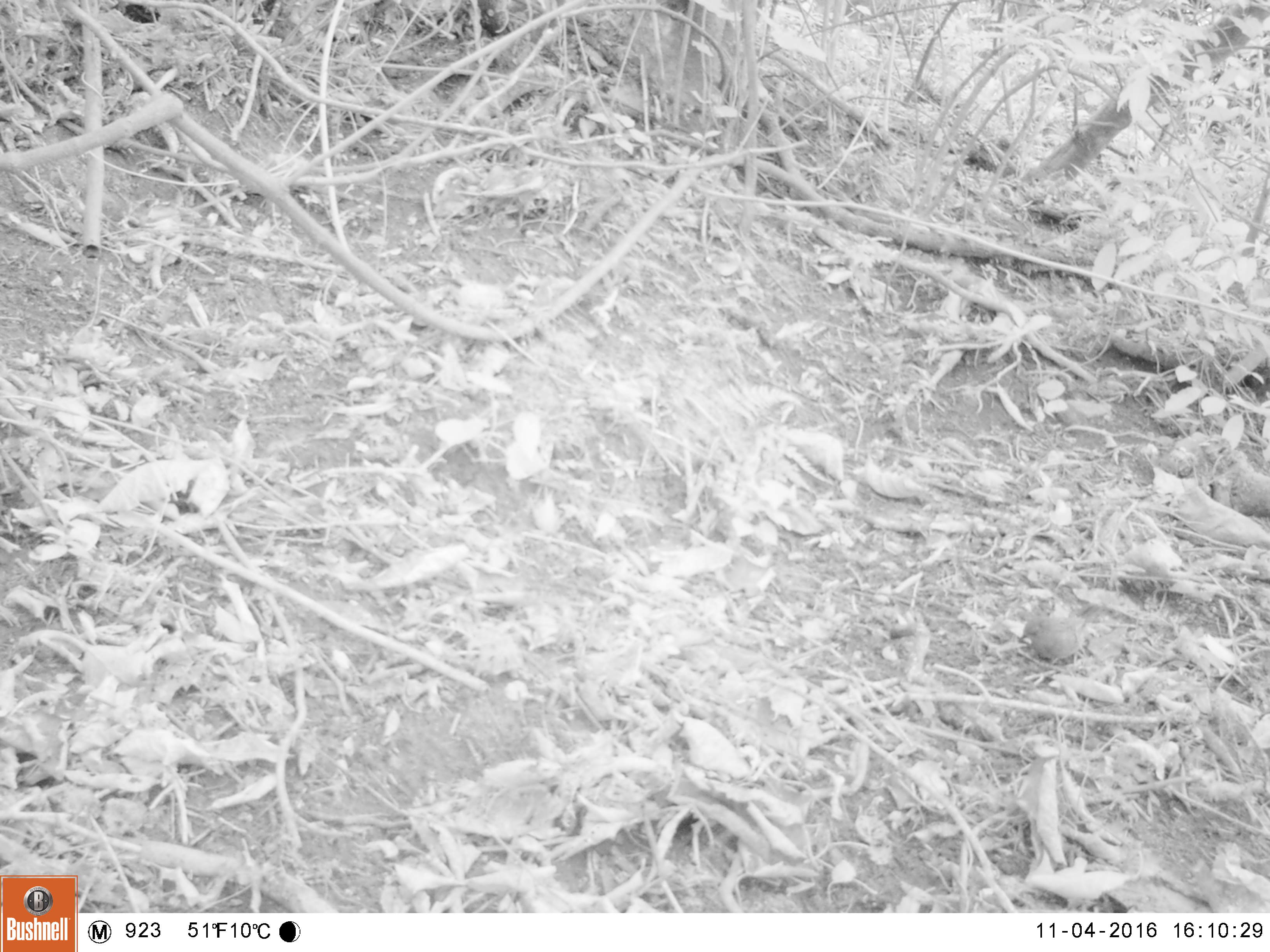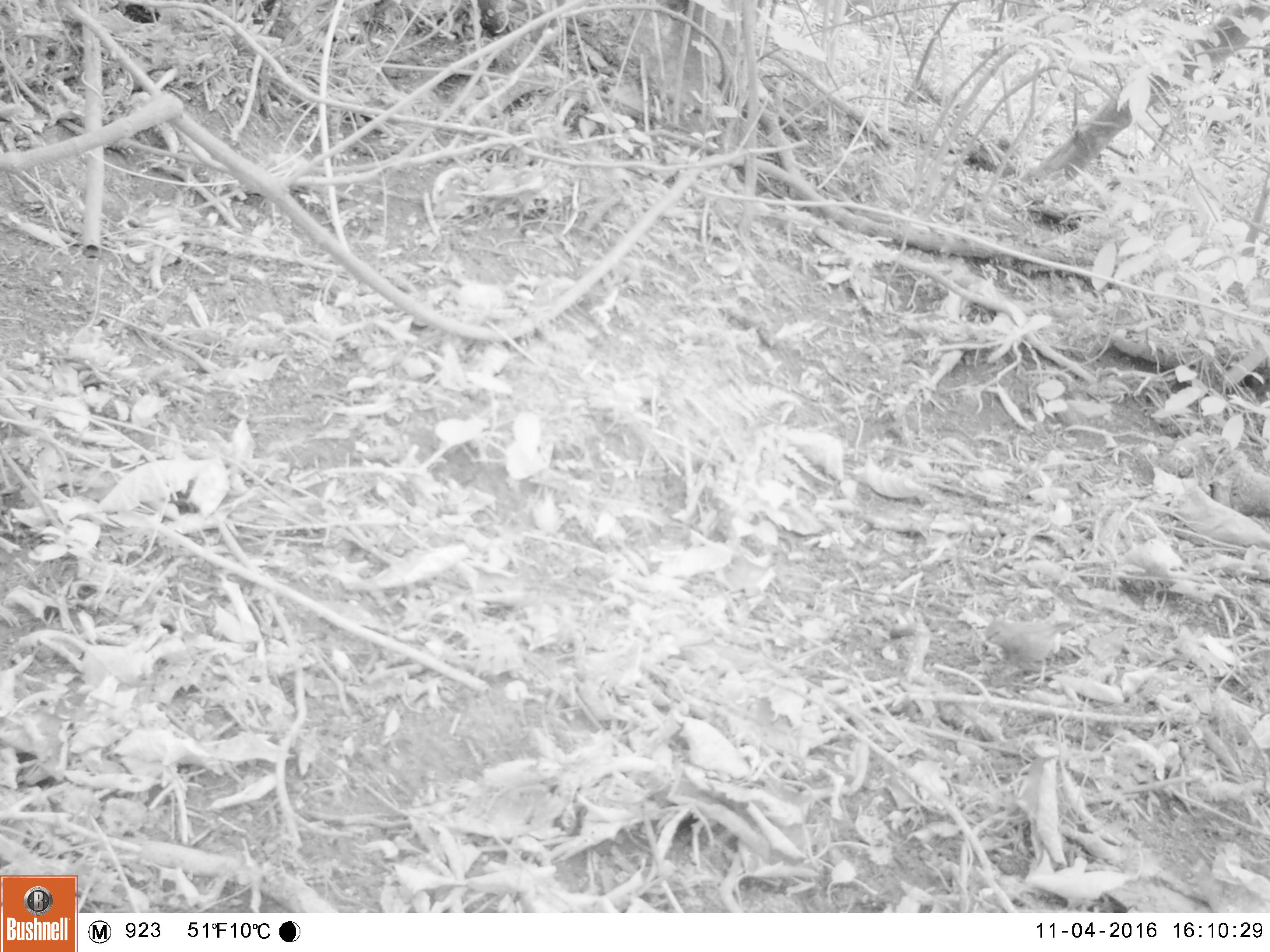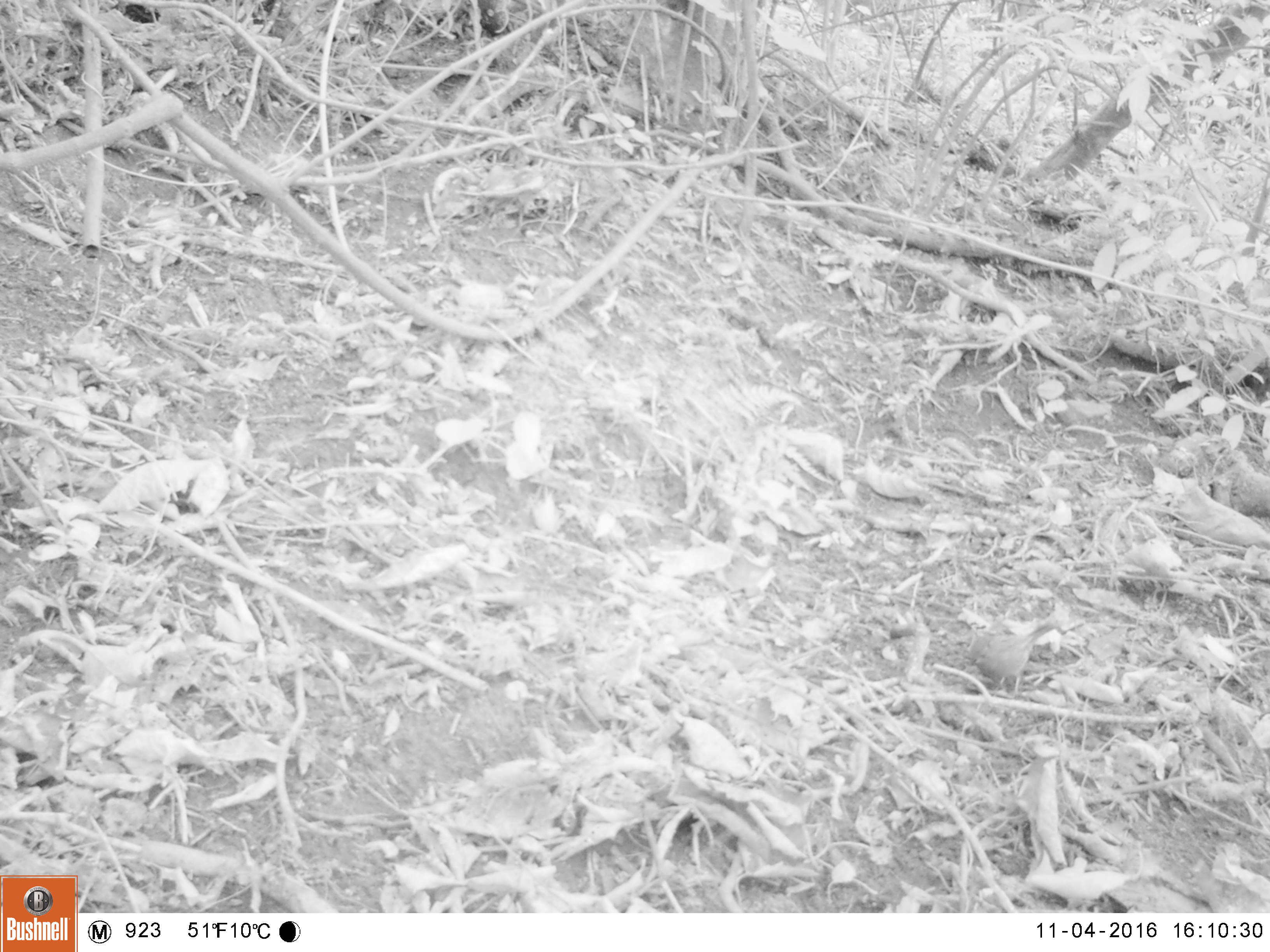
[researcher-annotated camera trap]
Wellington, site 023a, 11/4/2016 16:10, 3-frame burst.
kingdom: Animalia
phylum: Chordata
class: Aves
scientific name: Aves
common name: bird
Bird (Aves).